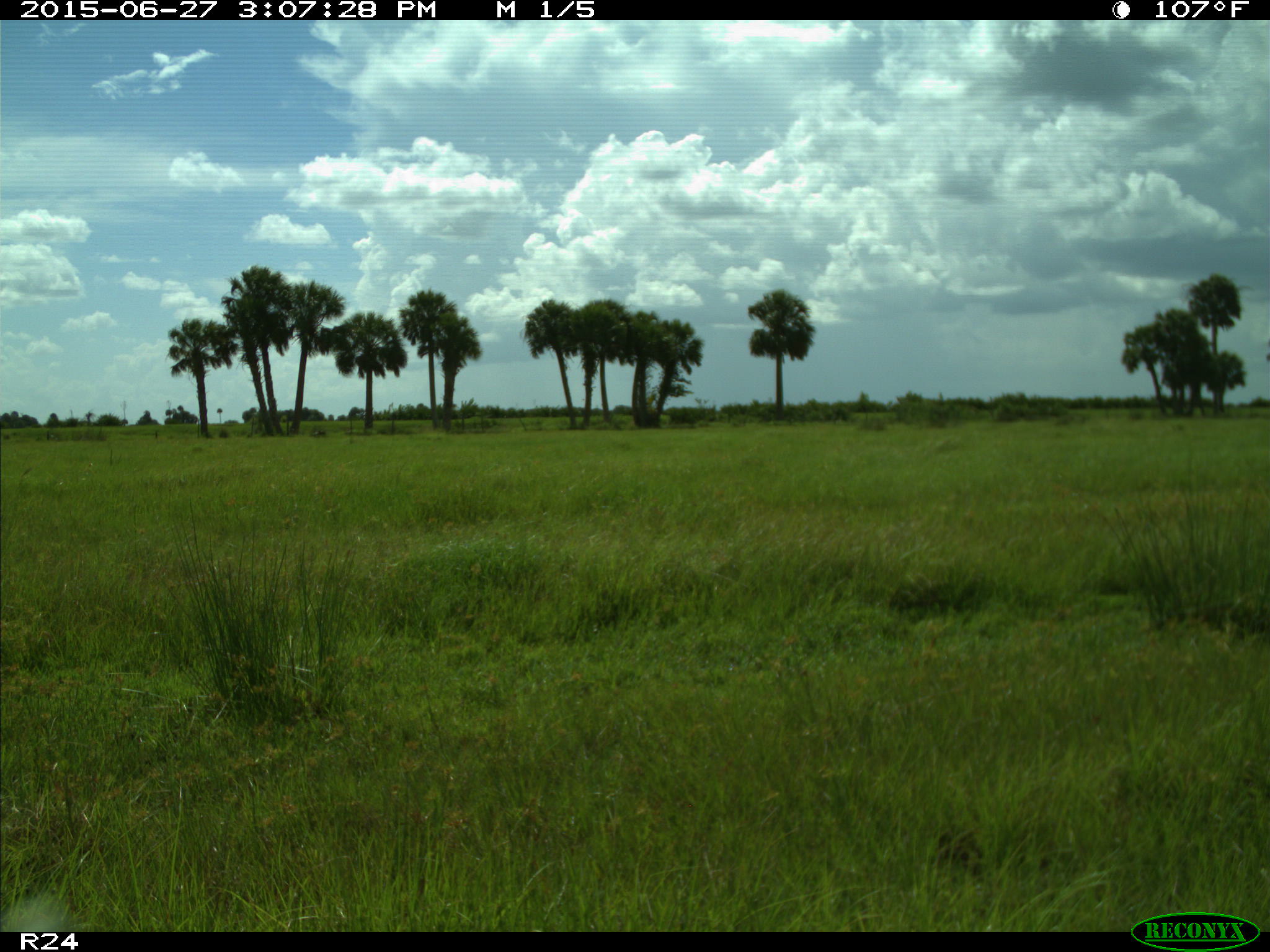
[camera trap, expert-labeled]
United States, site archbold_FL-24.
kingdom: Animalia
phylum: Chordata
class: Mammalia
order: Carnivora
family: Canidae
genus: Canis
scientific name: Canis latrans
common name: coyote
Canis latrans (coyote).